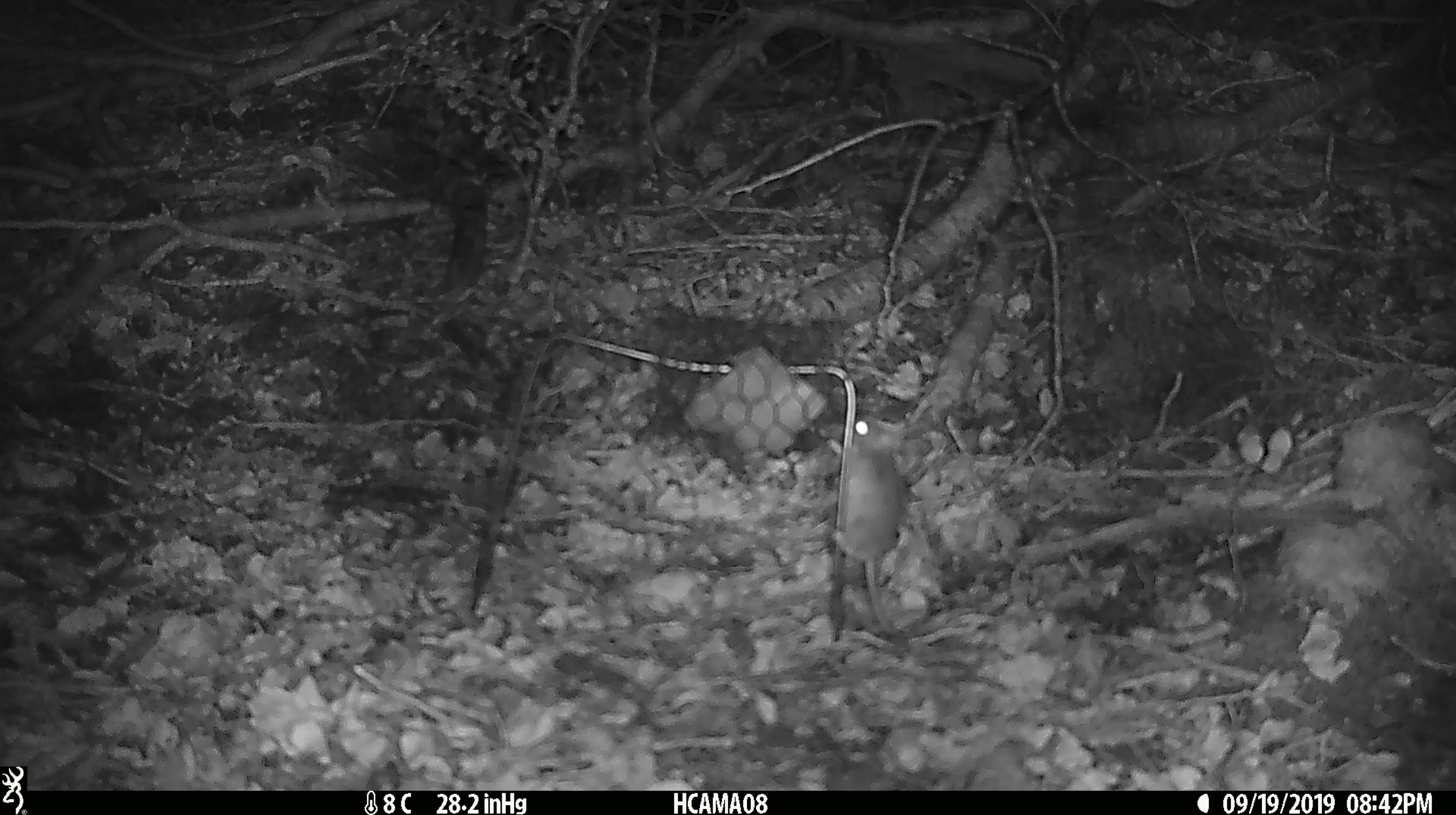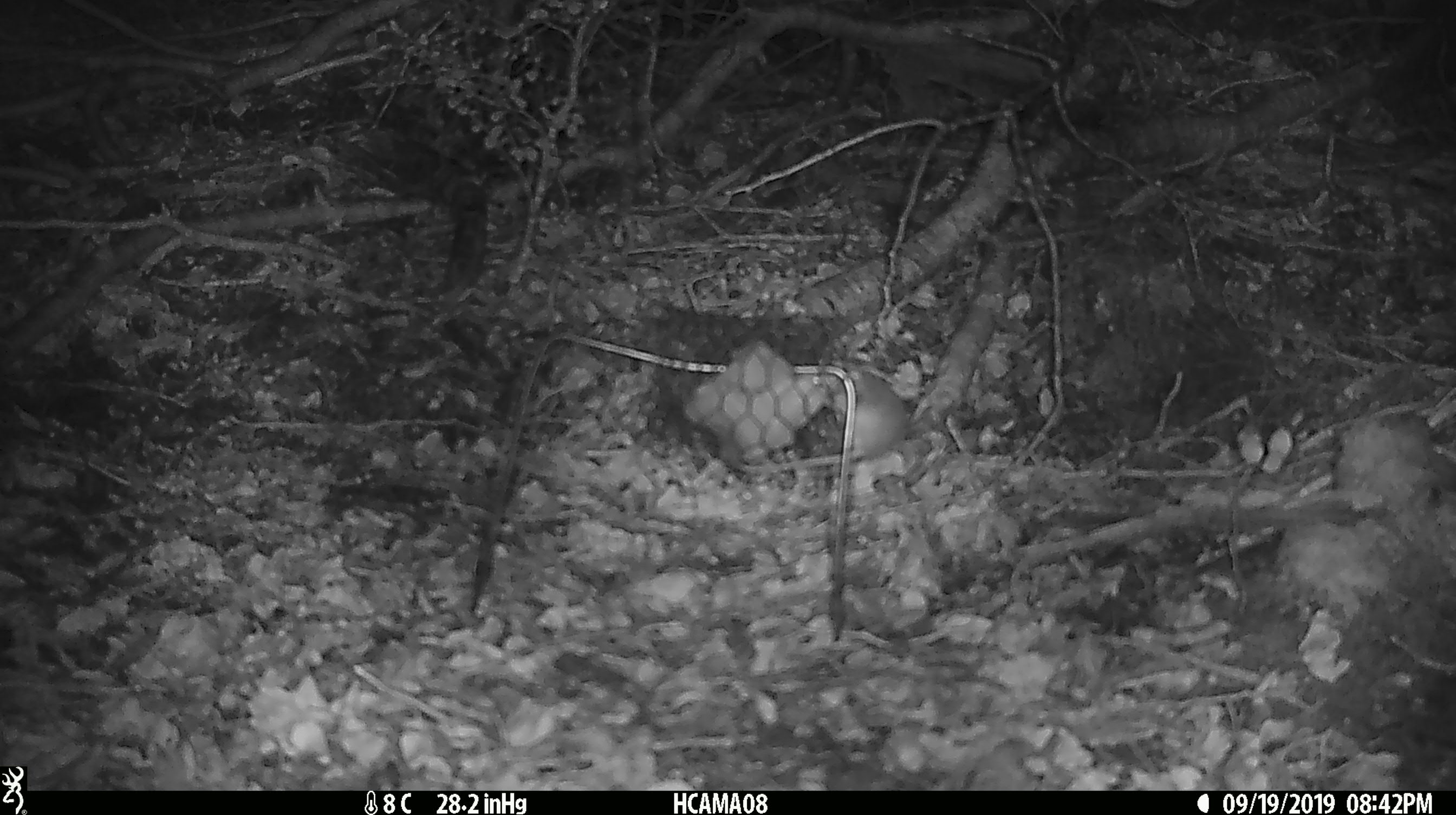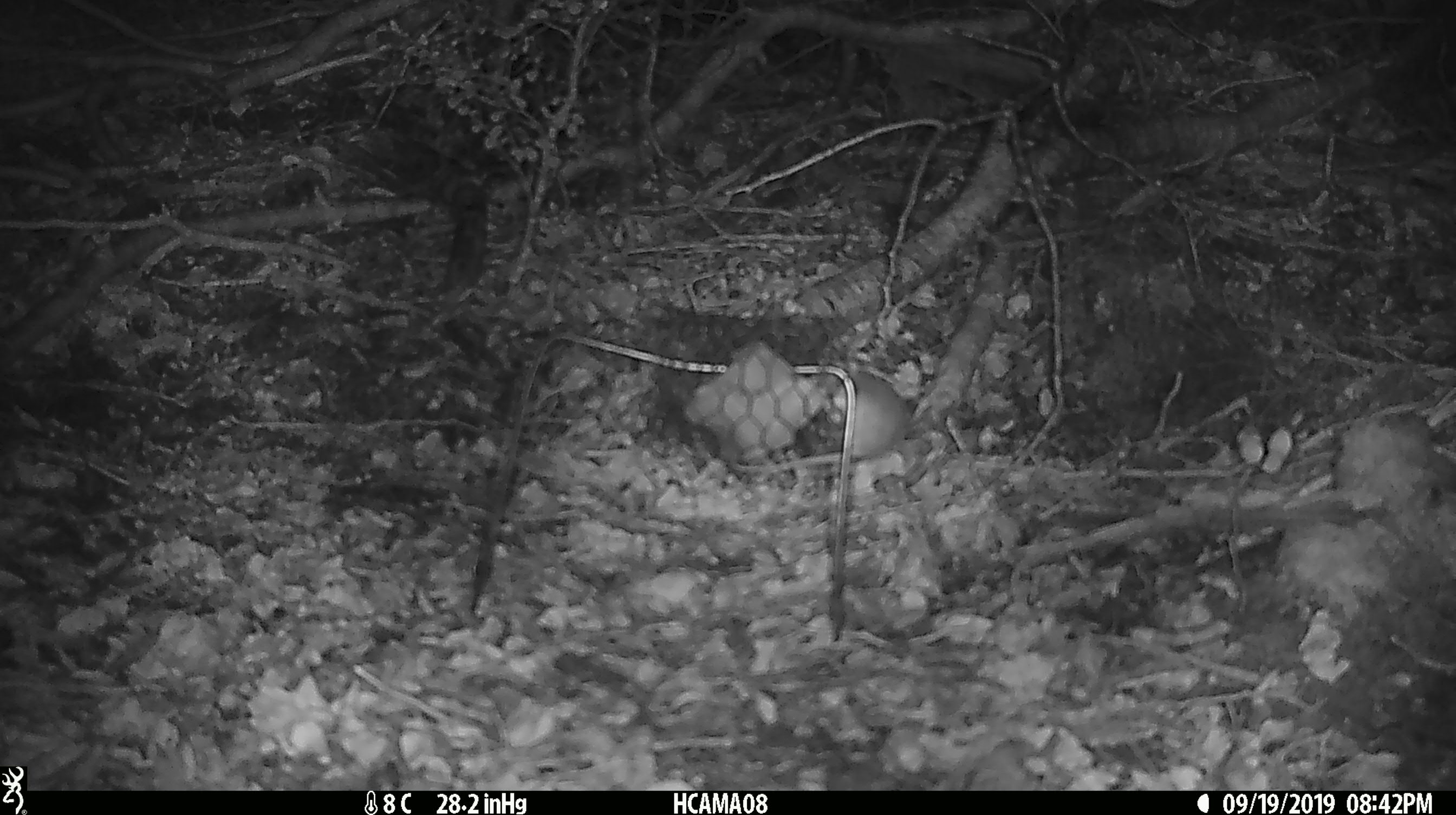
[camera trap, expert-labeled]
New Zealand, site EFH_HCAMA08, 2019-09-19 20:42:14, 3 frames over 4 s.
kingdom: Animalia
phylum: Chordata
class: Mammalia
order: Rodentia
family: Muridae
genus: Mus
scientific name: Mus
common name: mouse